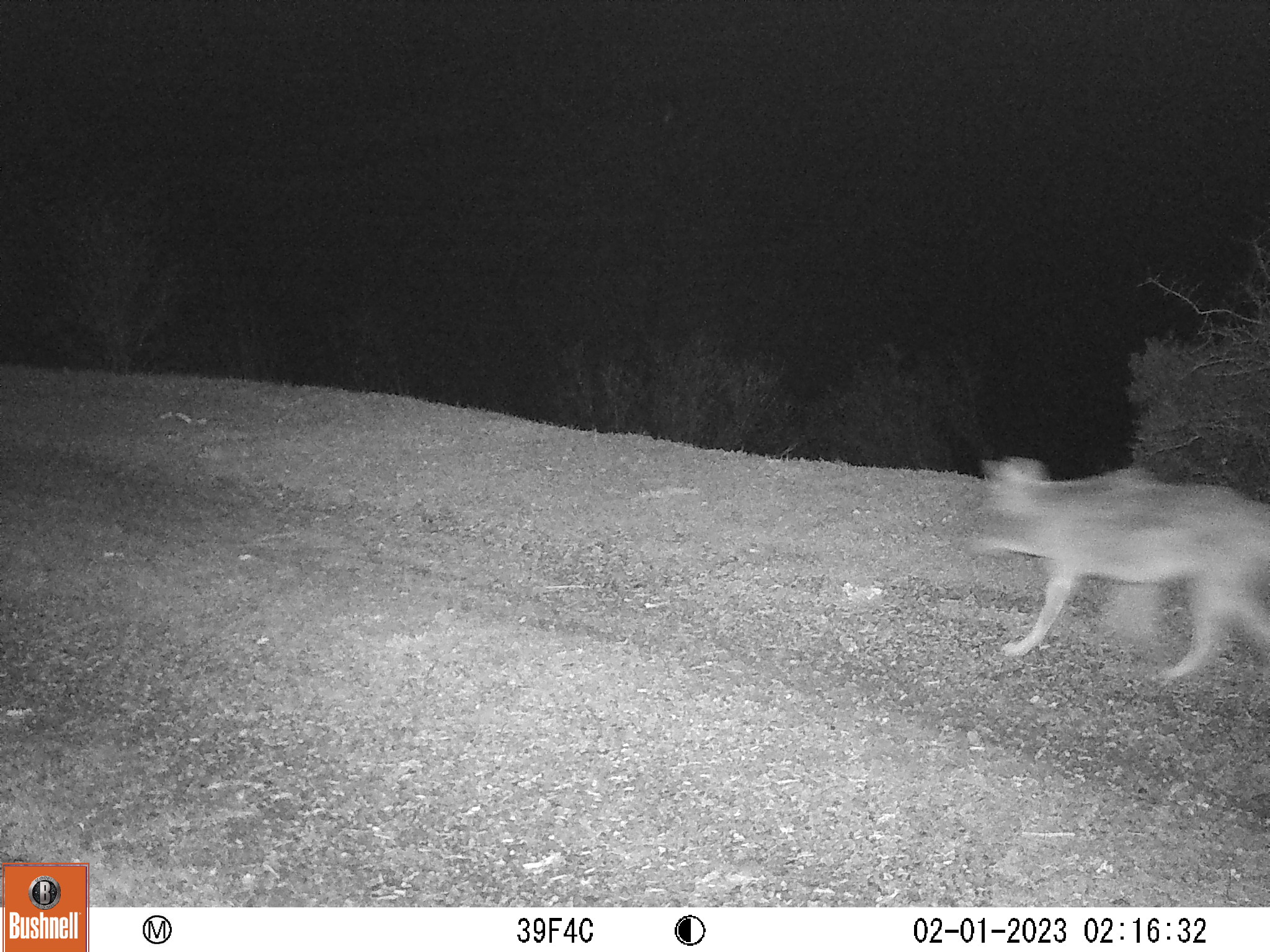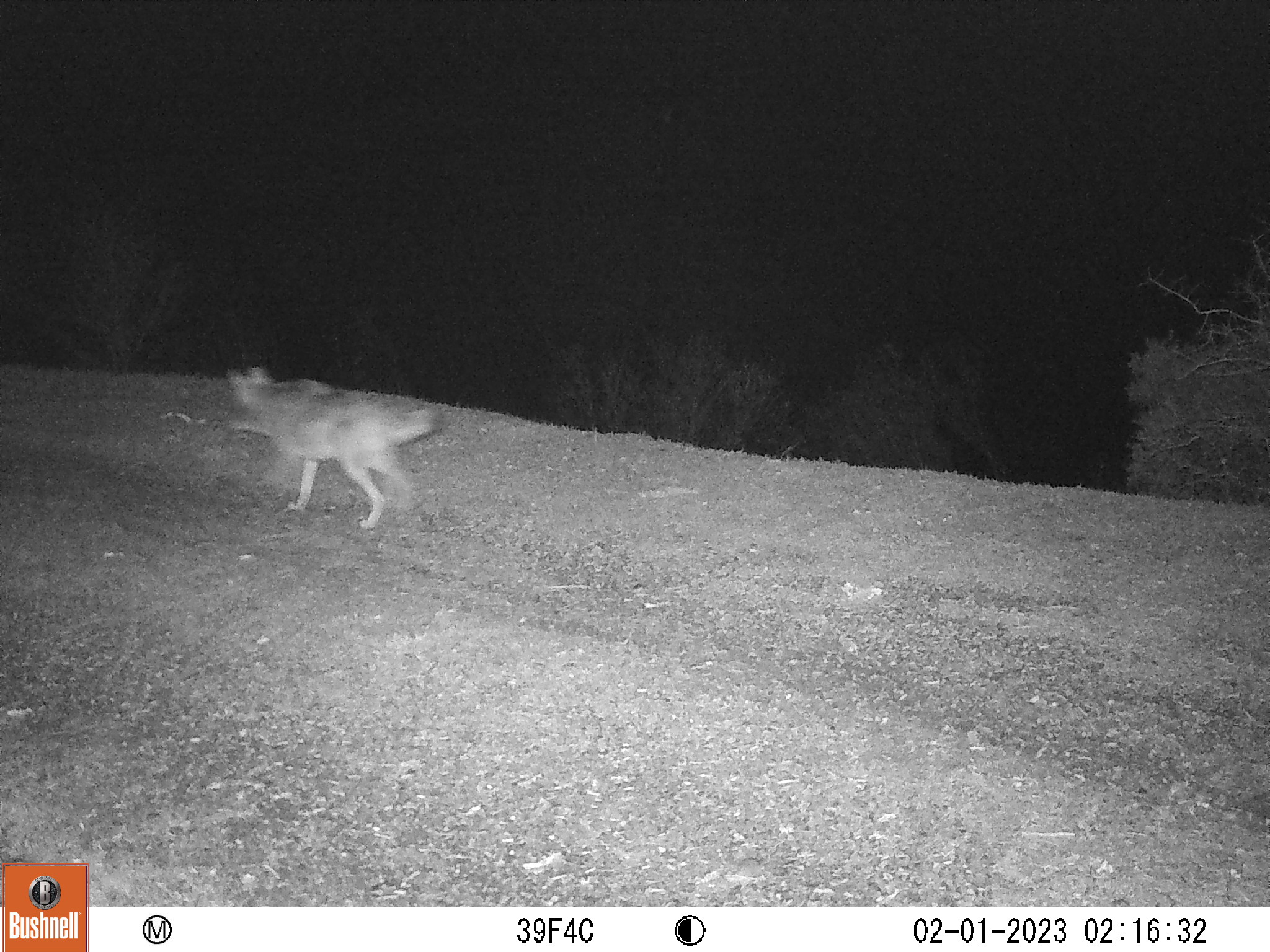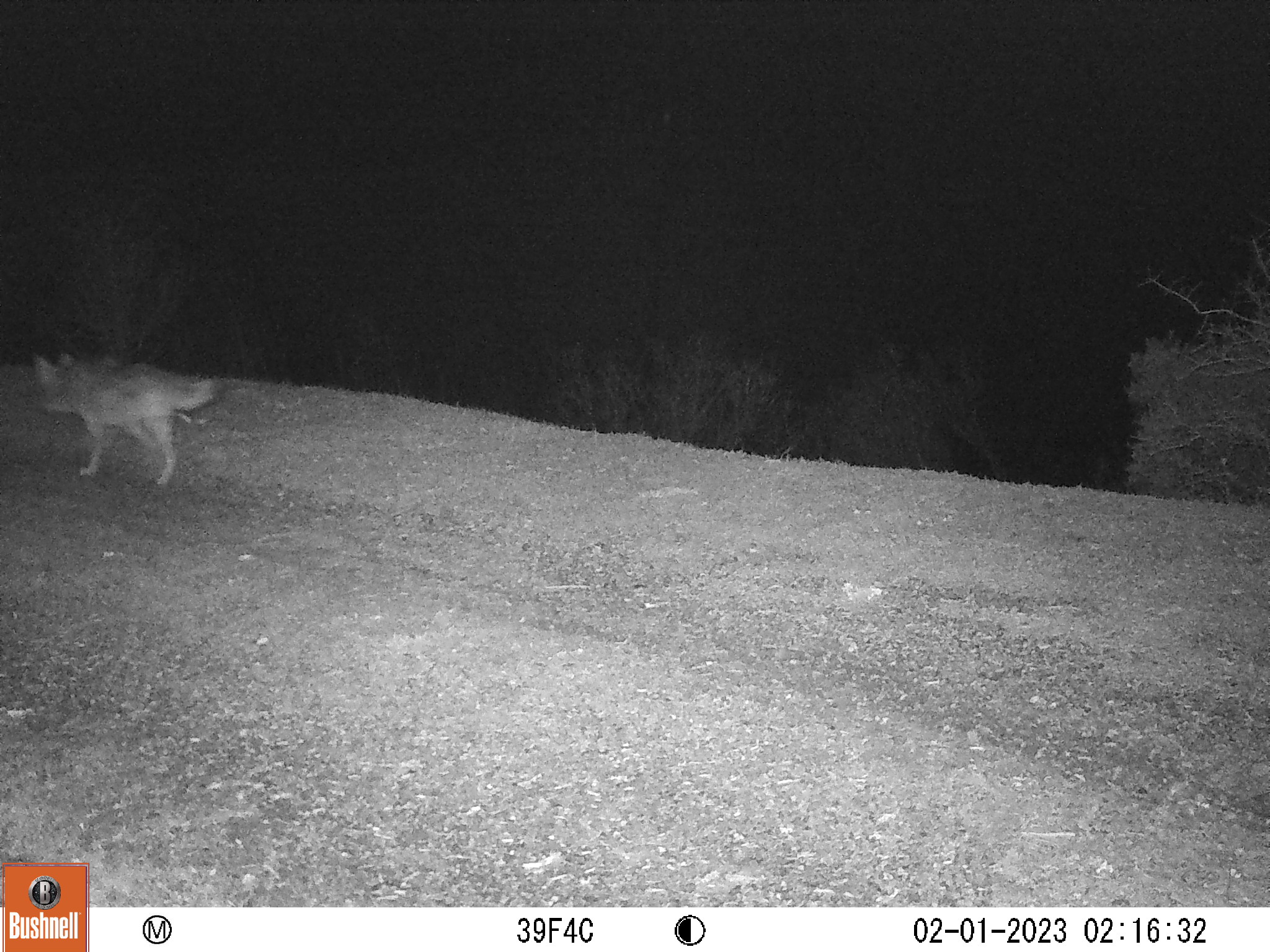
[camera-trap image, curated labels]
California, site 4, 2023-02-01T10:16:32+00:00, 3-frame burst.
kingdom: Animalia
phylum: Chordata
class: Mammalia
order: Carnivora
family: Canidae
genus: Canis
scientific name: Canis latrans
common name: coyote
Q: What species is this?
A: Coyote (Canis latrans).